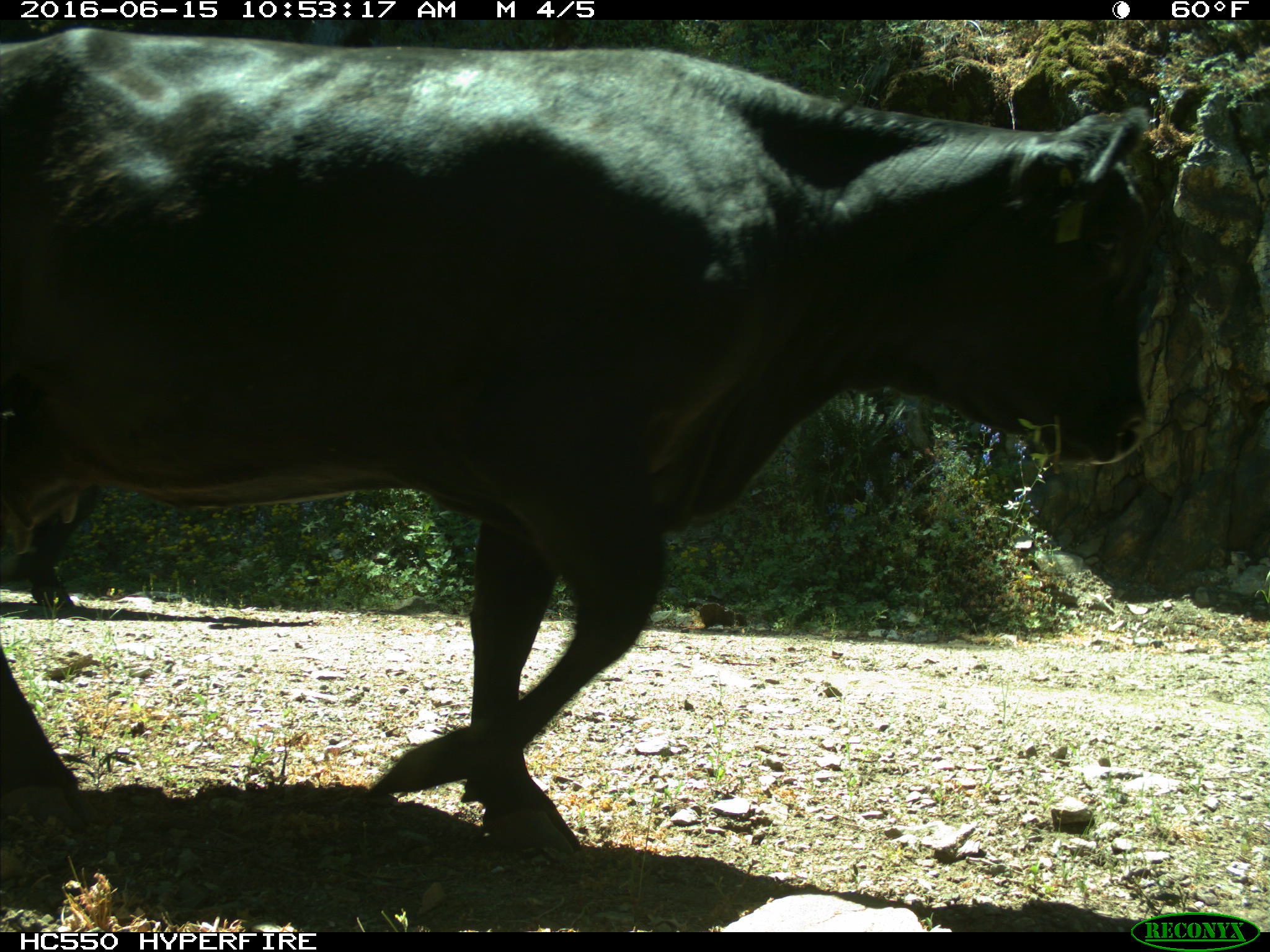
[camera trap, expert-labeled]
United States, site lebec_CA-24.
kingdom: Animalia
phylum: Chordata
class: Mammalia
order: Artiodactyla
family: Bovidae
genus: Bos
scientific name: Bos taurus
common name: domestic cow